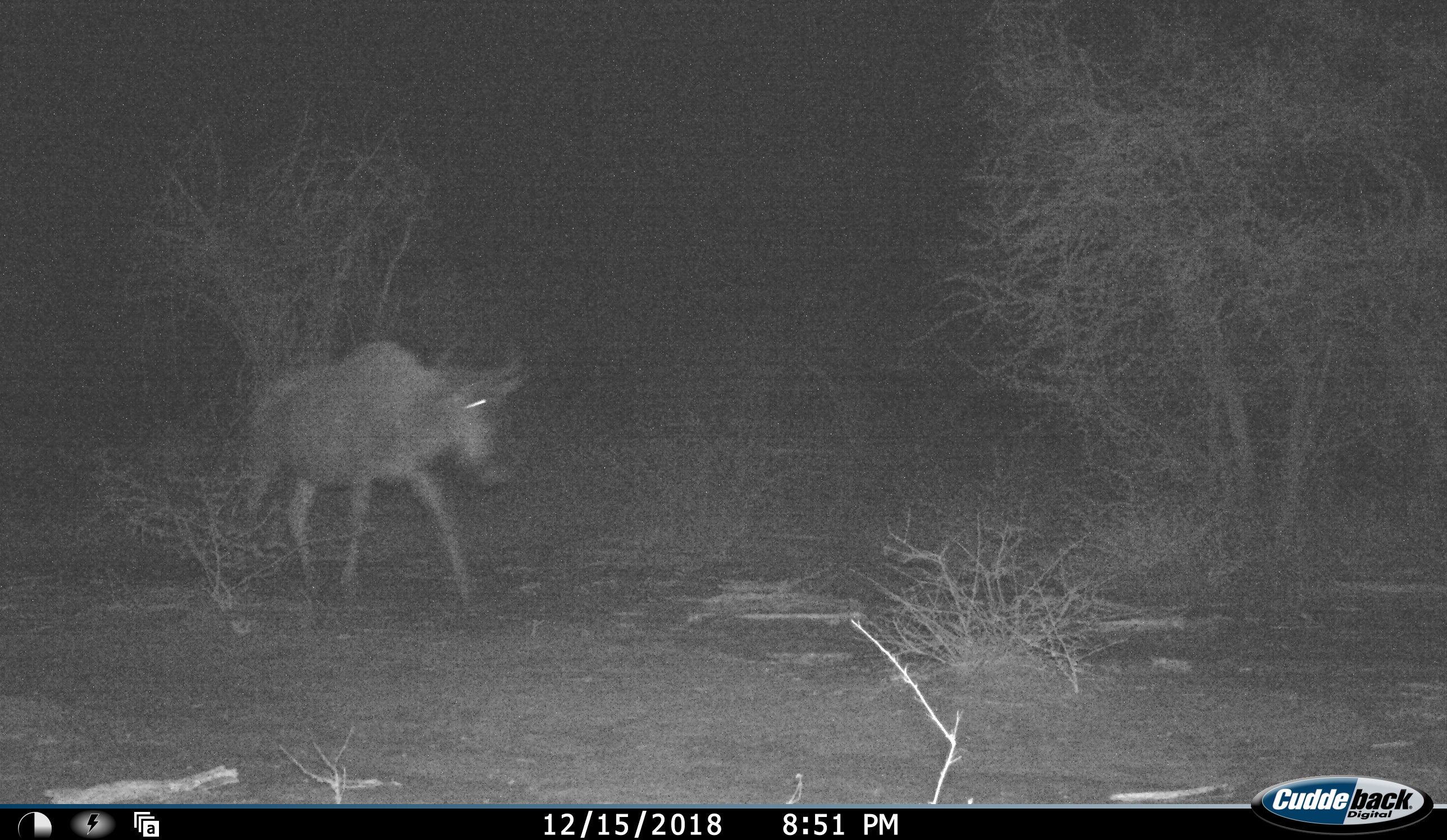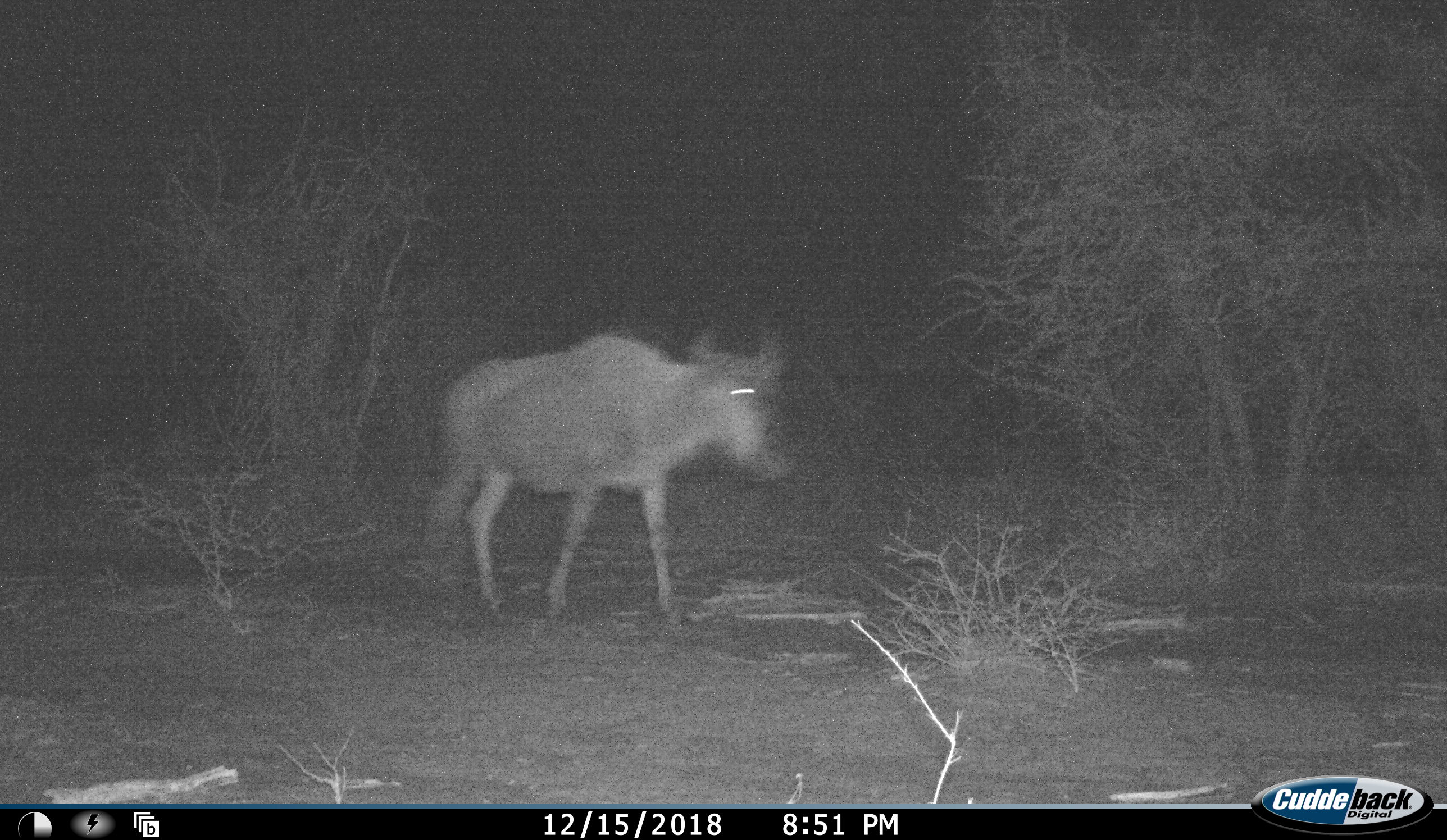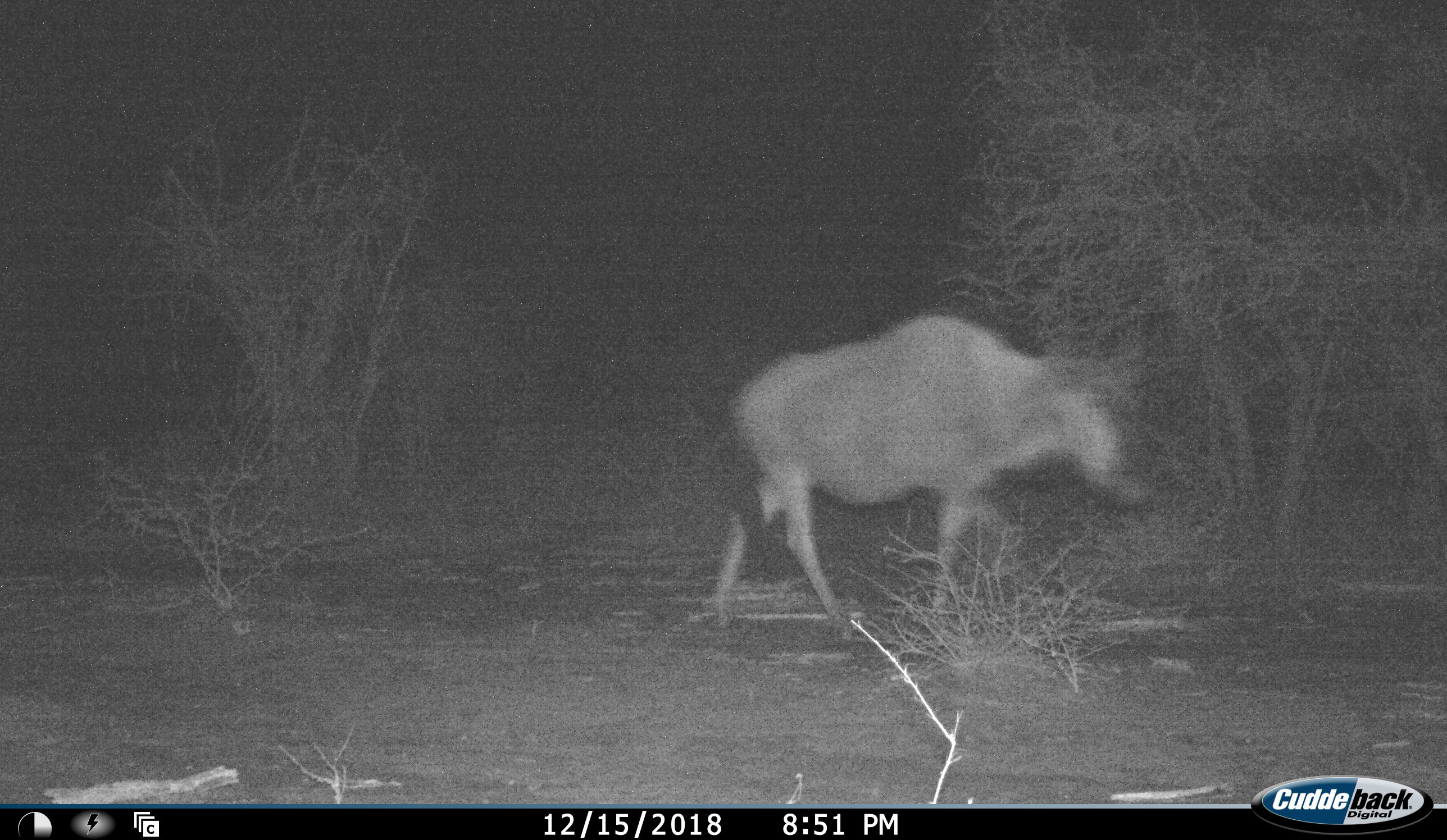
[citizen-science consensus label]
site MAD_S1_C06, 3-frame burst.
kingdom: Animalia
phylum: Chordata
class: Mammalia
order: Artiodactyla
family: Bovidae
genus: Connochaetes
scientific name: Connochaetes taurinus taurinus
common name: blue wildebeest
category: wildebeestblue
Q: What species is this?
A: Wildebeestblue (blue wildebeest) (Connochaetes taurinus taurinus).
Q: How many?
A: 1.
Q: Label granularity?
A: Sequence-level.